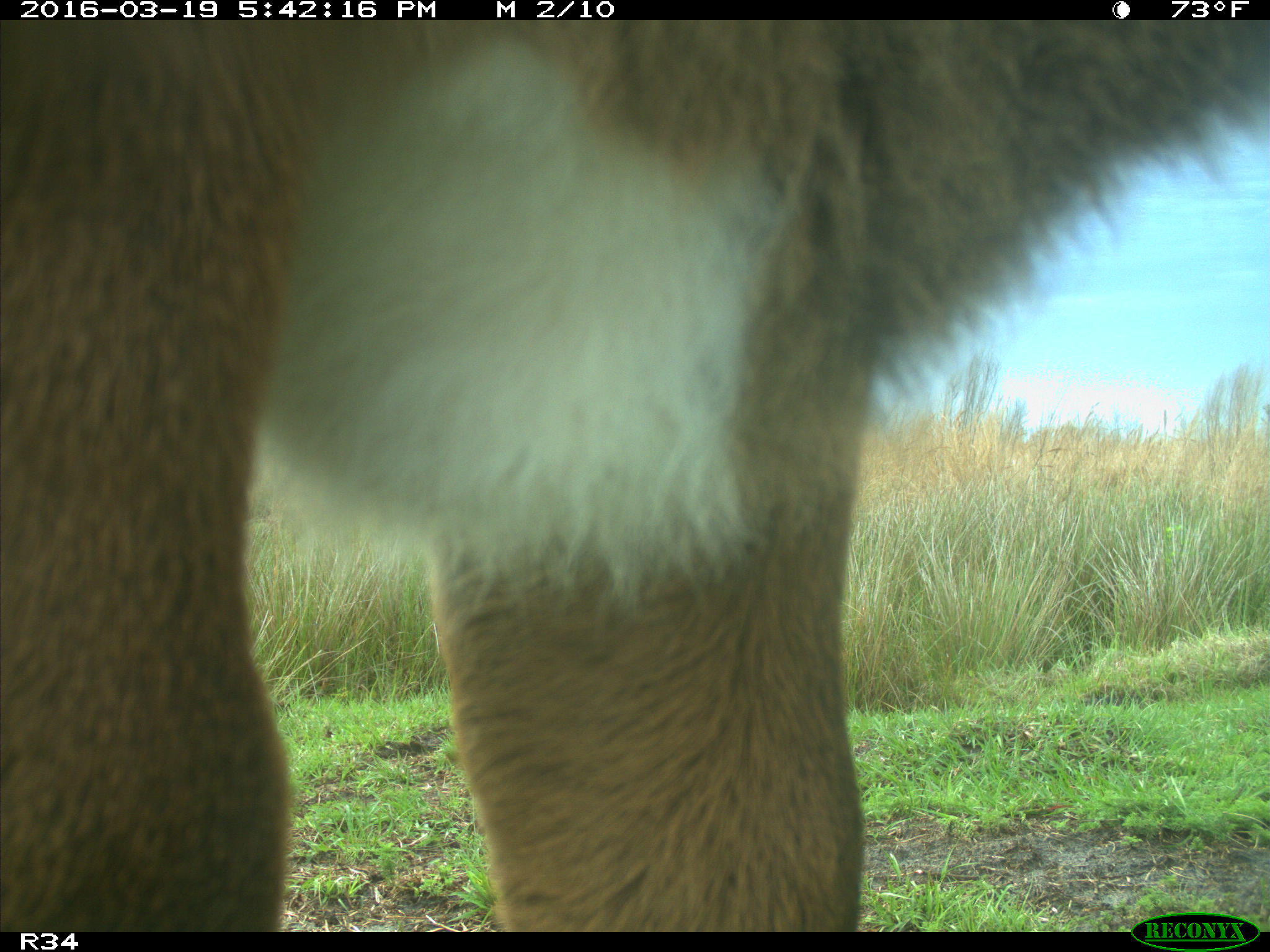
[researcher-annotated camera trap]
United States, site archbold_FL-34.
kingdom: Animalia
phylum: Chordata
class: Mammalia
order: Artiodactyla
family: Bovidae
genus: Bos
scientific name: Bos taurus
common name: domestic cow